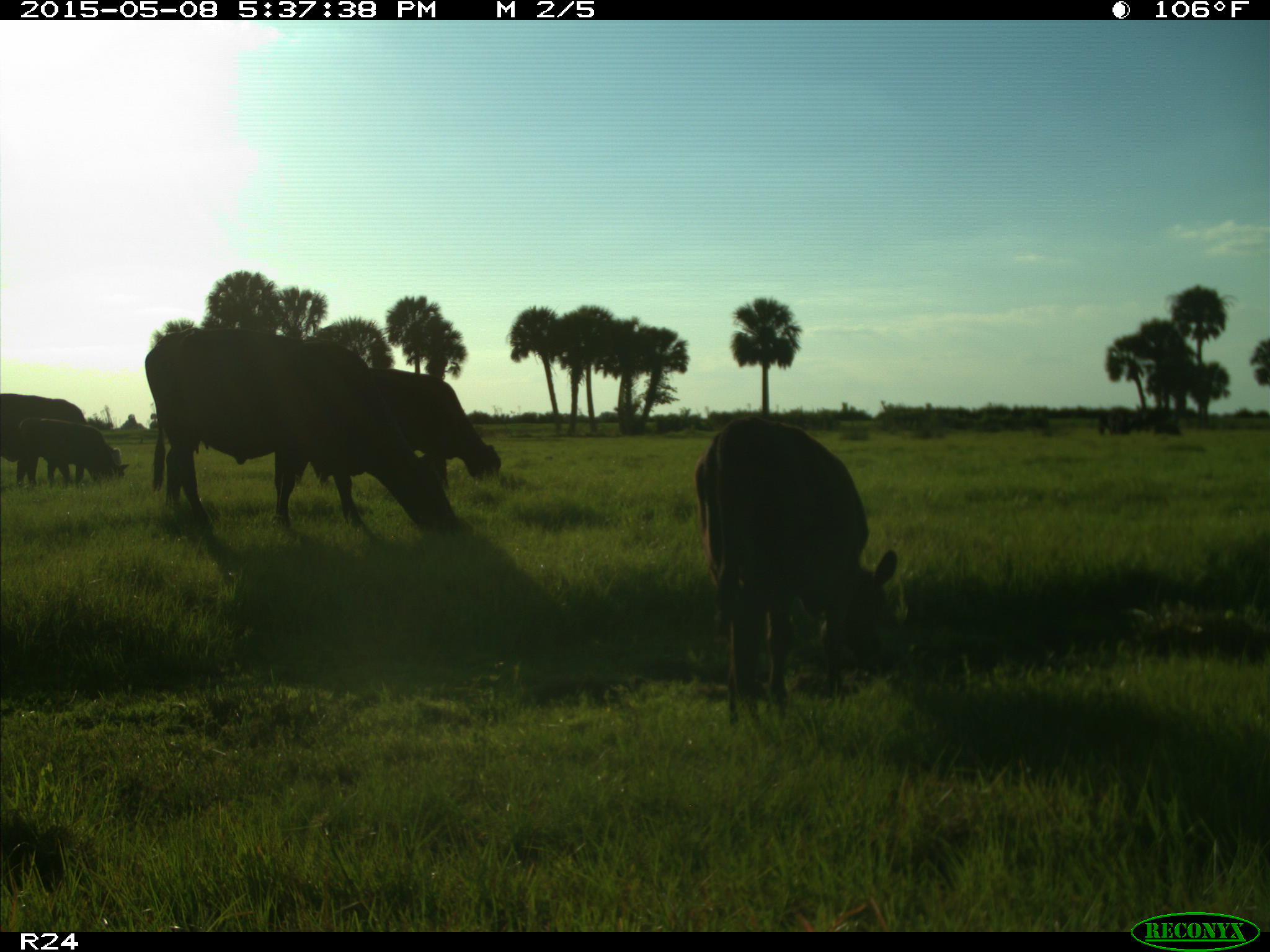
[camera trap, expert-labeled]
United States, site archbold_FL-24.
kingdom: Animalia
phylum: Chordata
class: Mammalia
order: Artiodactyla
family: Bovidae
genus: Bos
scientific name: Bos taurus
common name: domestic cow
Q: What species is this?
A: Bos taurus (domestic cow).